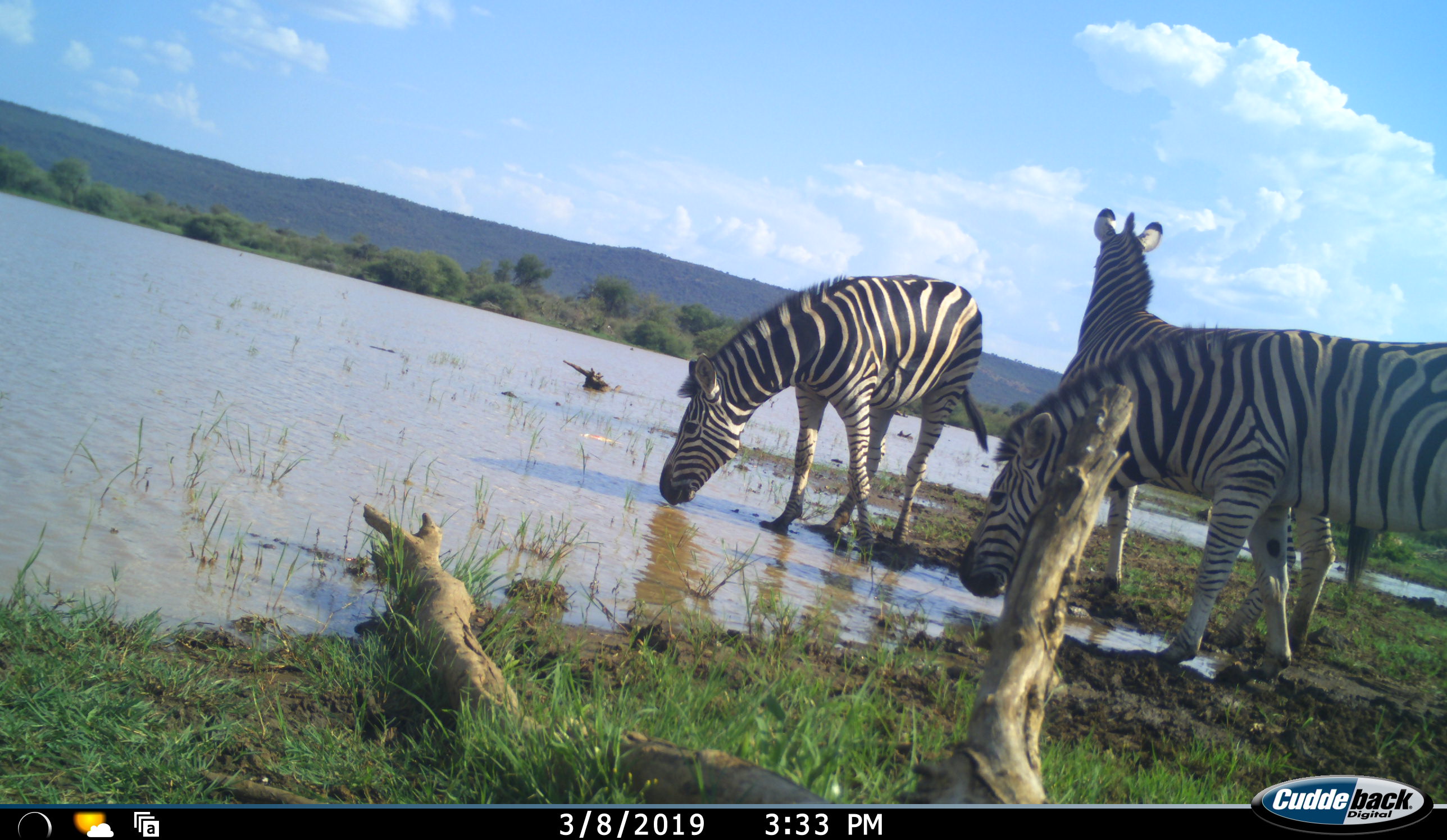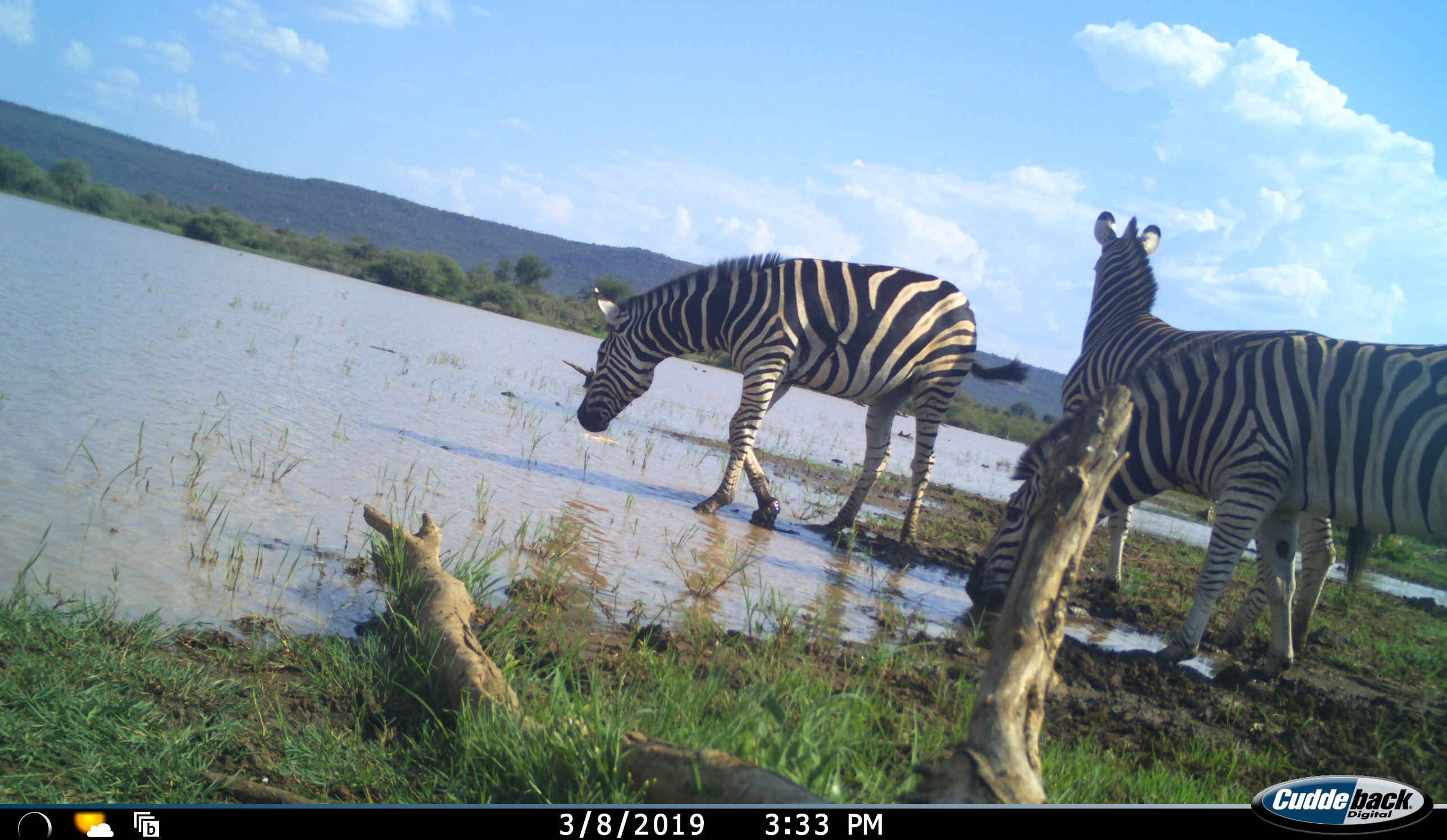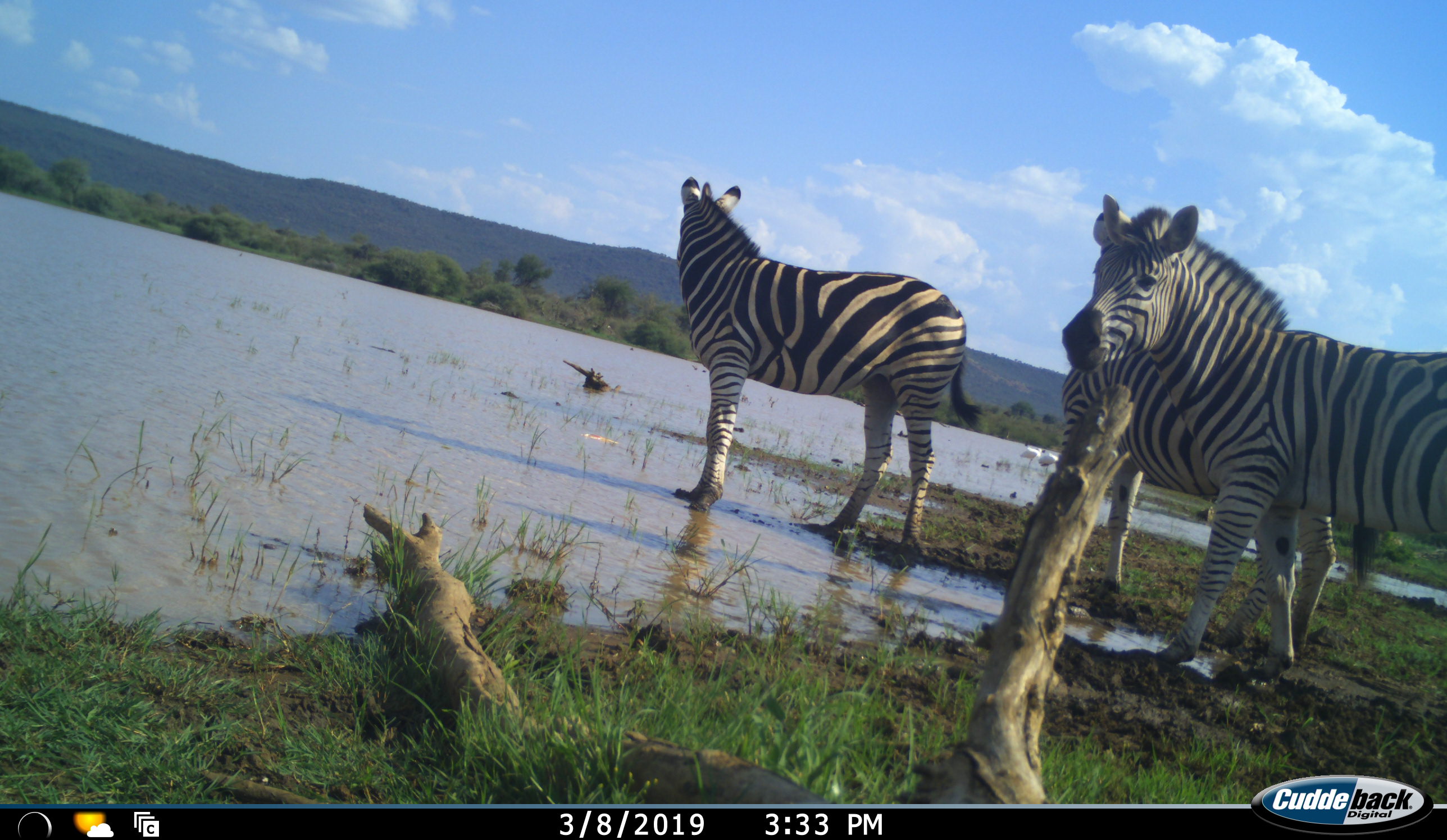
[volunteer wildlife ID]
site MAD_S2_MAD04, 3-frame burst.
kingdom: Animalia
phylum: Chordata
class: Mammalia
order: Perissodactyla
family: Equidae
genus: Equus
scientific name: Equus quagga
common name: plains zebra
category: zebraplains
Zebraplains (plains zebra) (Equus quagga), count 3. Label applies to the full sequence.